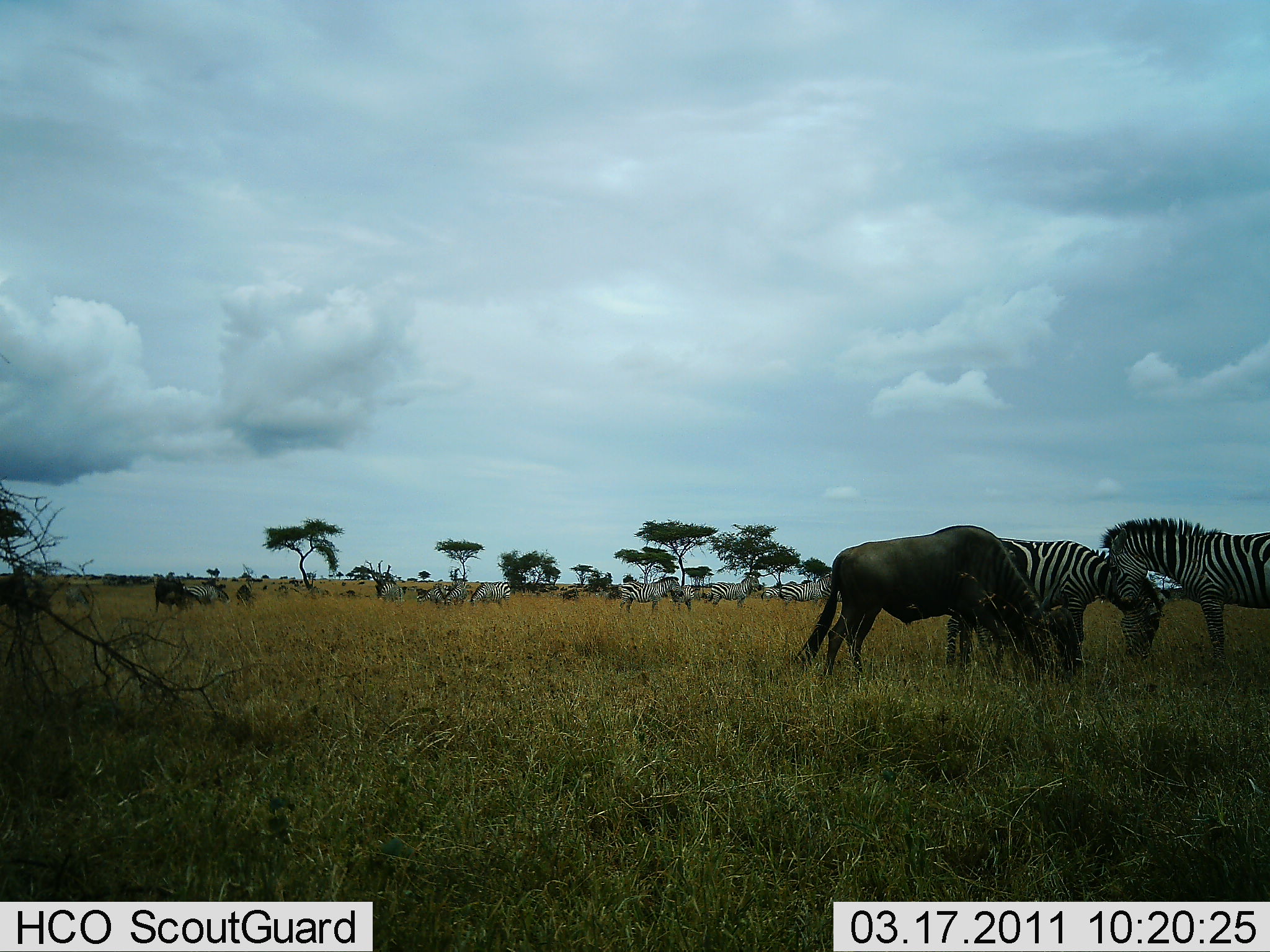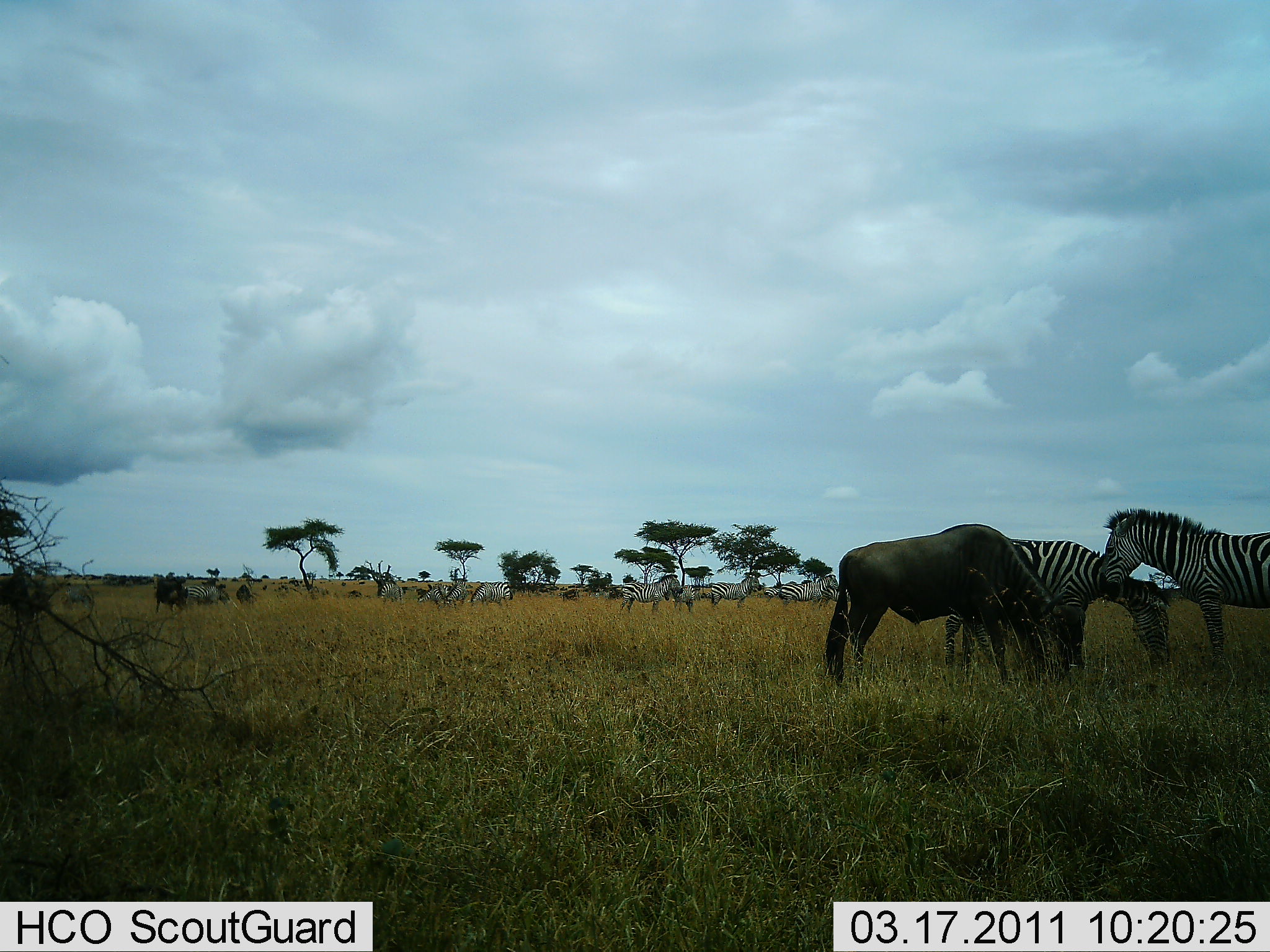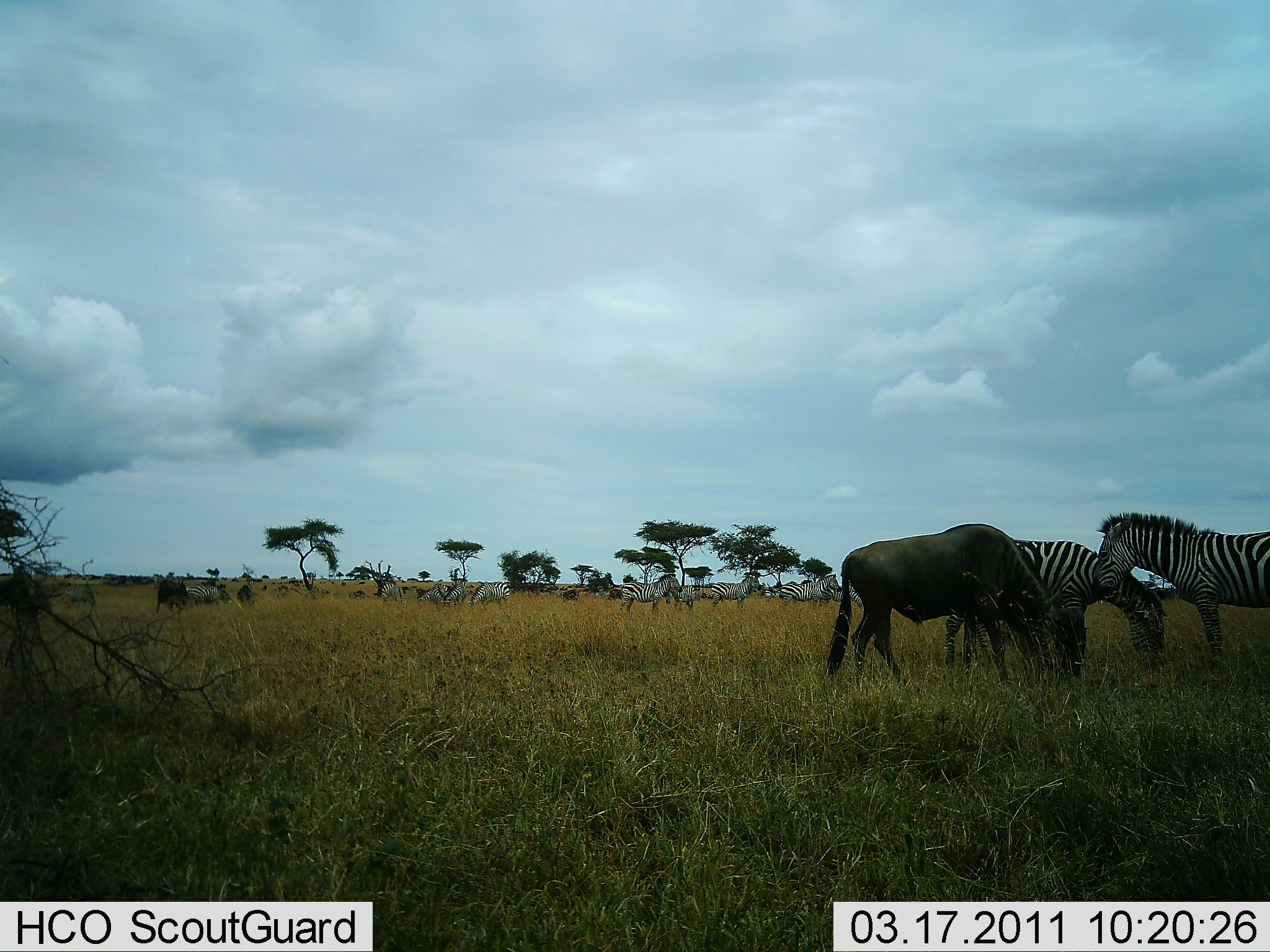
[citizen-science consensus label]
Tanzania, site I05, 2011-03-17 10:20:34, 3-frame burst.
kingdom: Animalia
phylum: Chordata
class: Mammalia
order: Artiodactyla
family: Bovidae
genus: Connochaetes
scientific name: Connochaetes taurinus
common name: blue wildebeest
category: wildebeest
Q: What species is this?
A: Wildebeest (blue wildebeest) (Connochaetes taurinus).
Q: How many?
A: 3.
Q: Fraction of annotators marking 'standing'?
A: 42%.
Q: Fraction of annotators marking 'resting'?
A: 0%.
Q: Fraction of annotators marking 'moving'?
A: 0%.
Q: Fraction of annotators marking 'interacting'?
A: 0%.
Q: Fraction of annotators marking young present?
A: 0%.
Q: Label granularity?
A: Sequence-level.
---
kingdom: Animalia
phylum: Chordata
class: Mammalia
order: Perissodactyla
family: Equidae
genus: Equus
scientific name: Equus quagga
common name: plains zebra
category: zebra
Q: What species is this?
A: Zebra (plains zebra) (Equus quagga).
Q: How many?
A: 11-50.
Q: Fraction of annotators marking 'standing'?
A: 86%.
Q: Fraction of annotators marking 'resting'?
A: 0%.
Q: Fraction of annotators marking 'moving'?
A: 14%.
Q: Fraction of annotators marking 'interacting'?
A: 0%.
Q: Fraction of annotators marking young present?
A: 0%.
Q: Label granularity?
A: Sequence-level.